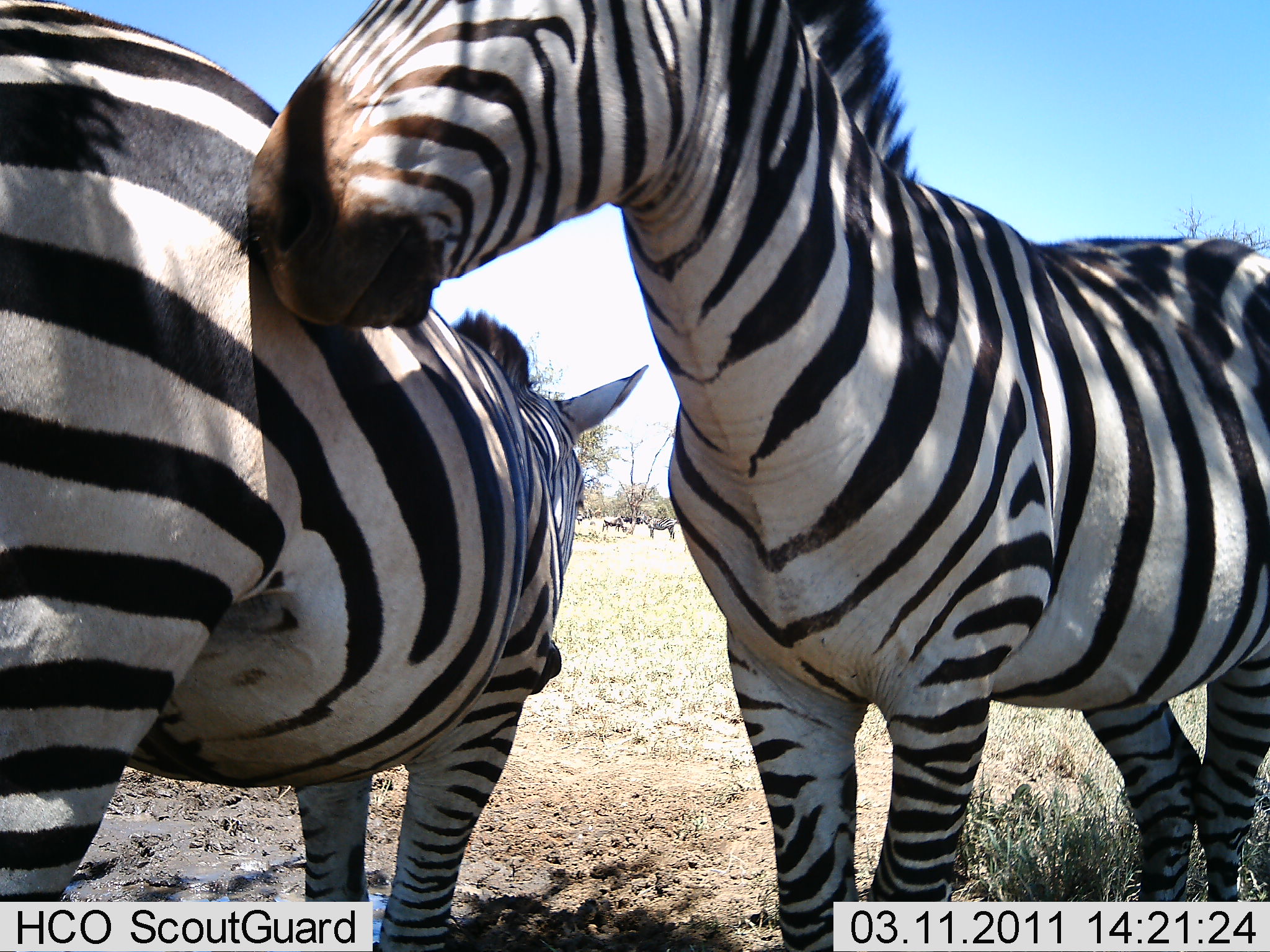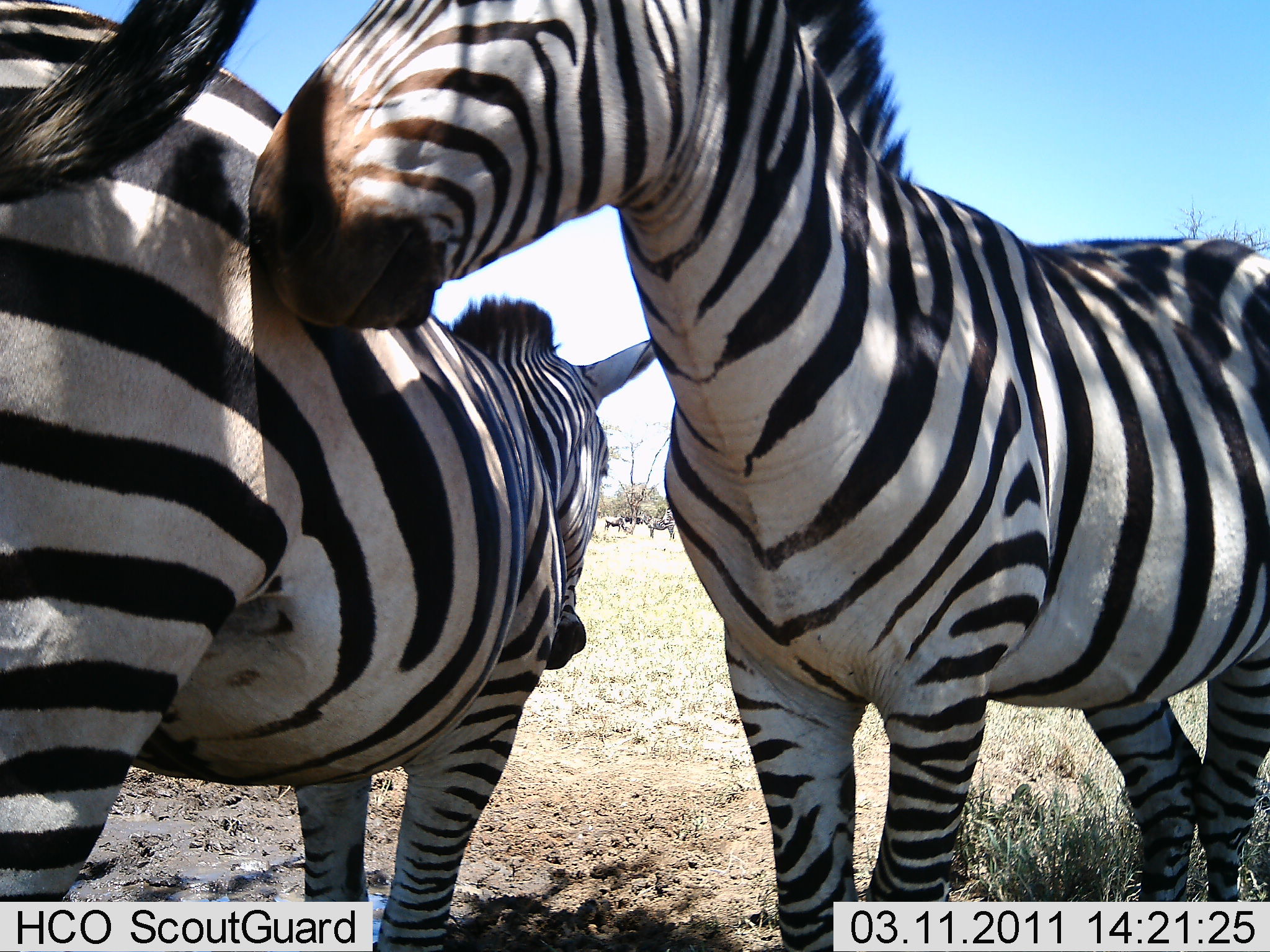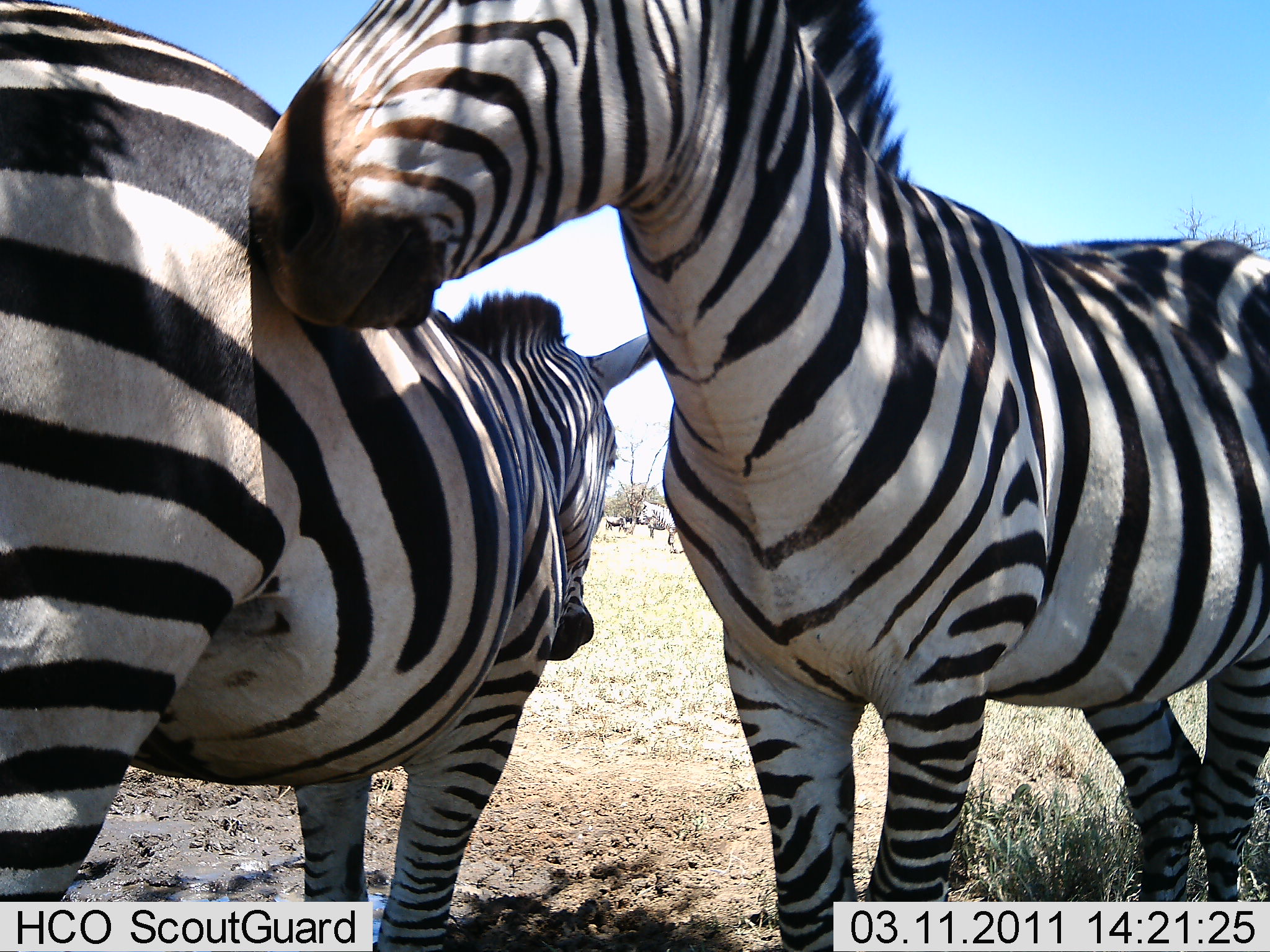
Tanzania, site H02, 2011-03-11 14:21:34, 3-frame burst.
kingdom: Animalia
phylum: Chordata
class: Mammalia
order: Perissodactyla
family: Equidae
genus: Equus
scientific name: Equus quagga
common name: plains zebra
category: zebra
Zebra (plains zebra) (Equus quagga), count 2. Behavior (volunteer vote fractions): standing 87%, resting 0%, moving 27%, interacting 47%. Young present (vote fraction): 0%. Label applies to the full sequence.